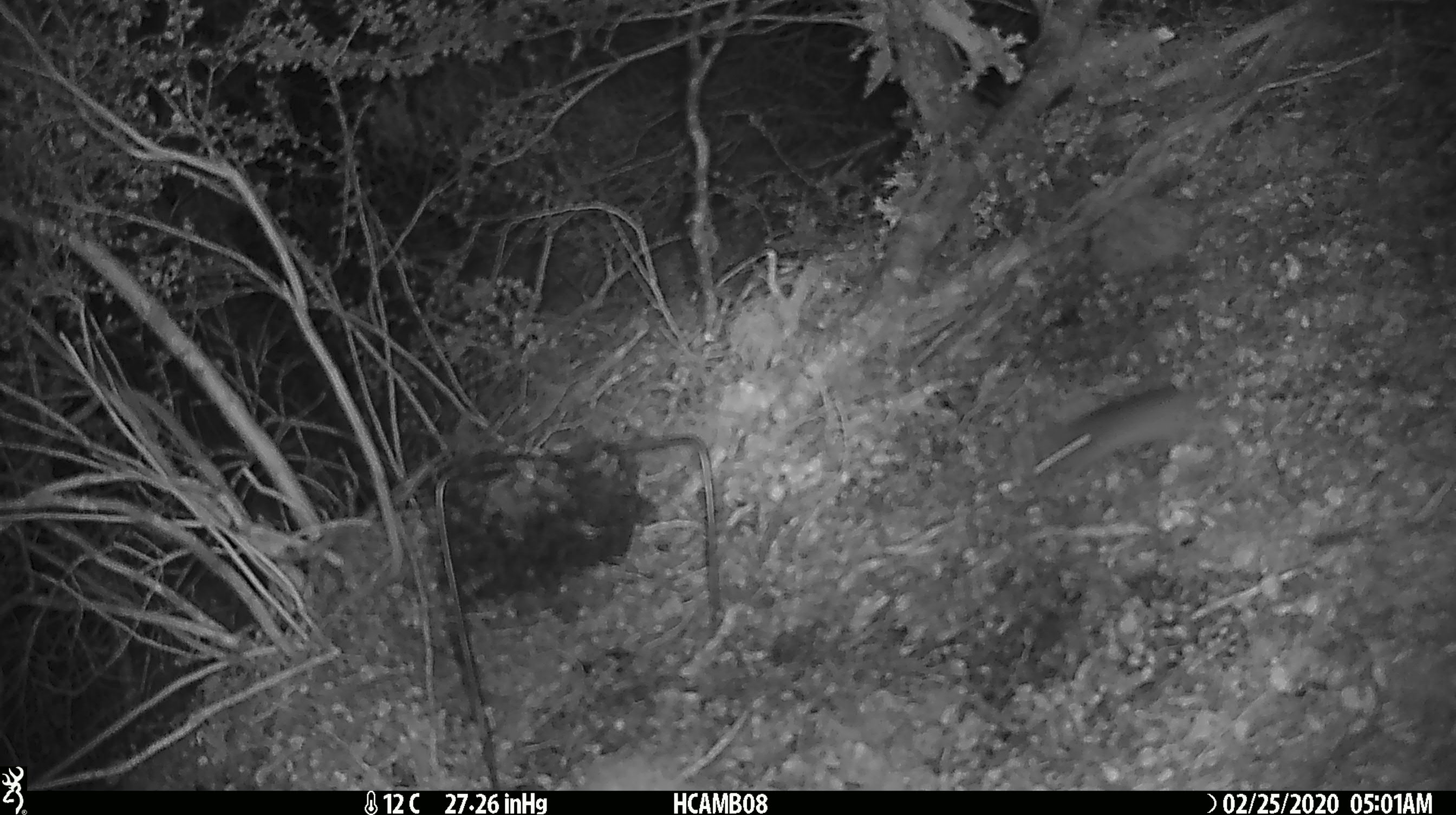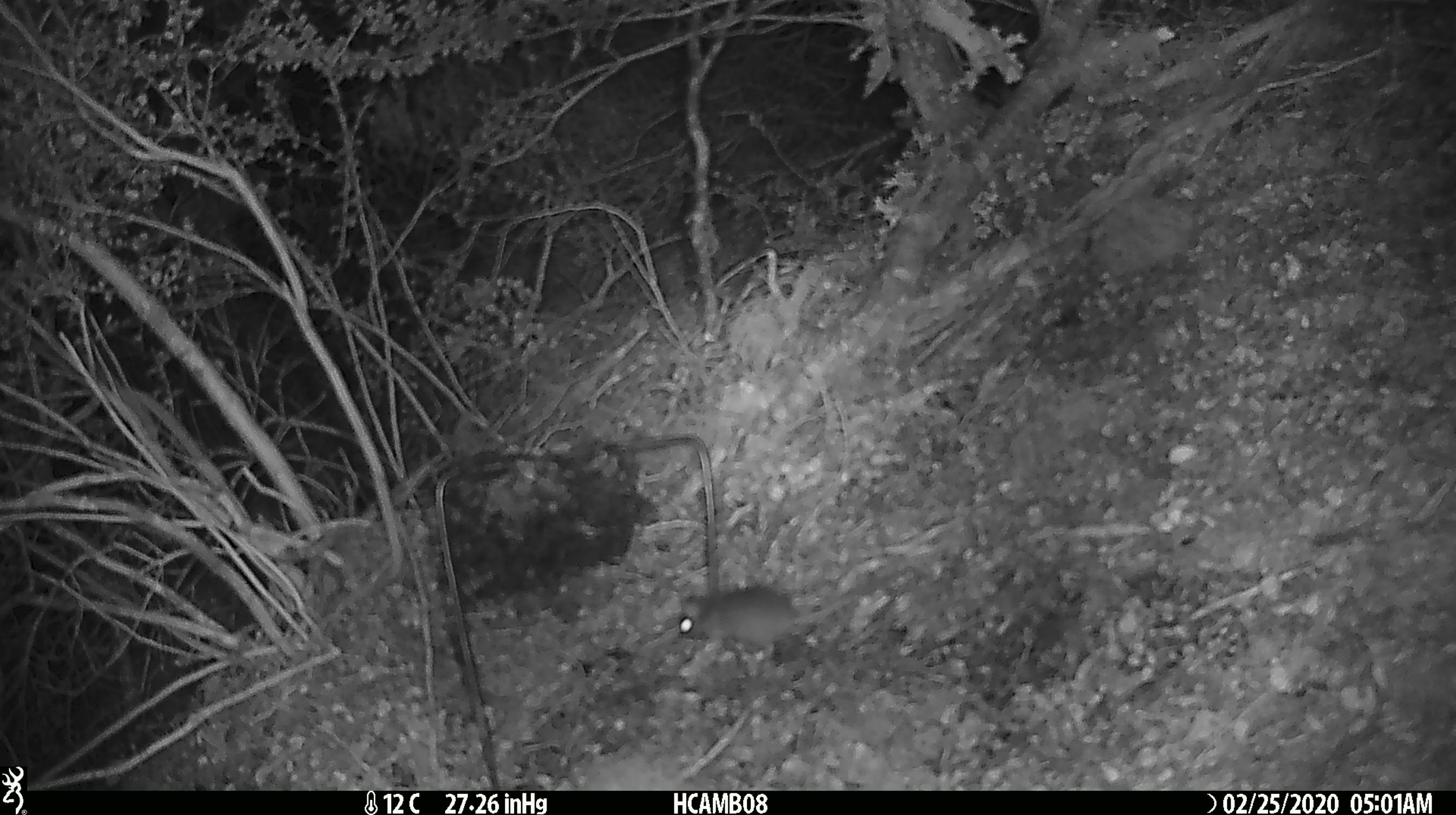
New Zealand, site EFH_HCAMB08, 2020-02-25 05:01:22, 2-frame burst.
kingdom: Animalia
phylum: Chordata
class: Mammalia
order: Rodentia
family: Muridae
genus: Mus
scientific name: Mus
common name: mouse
Mouse (Mus).